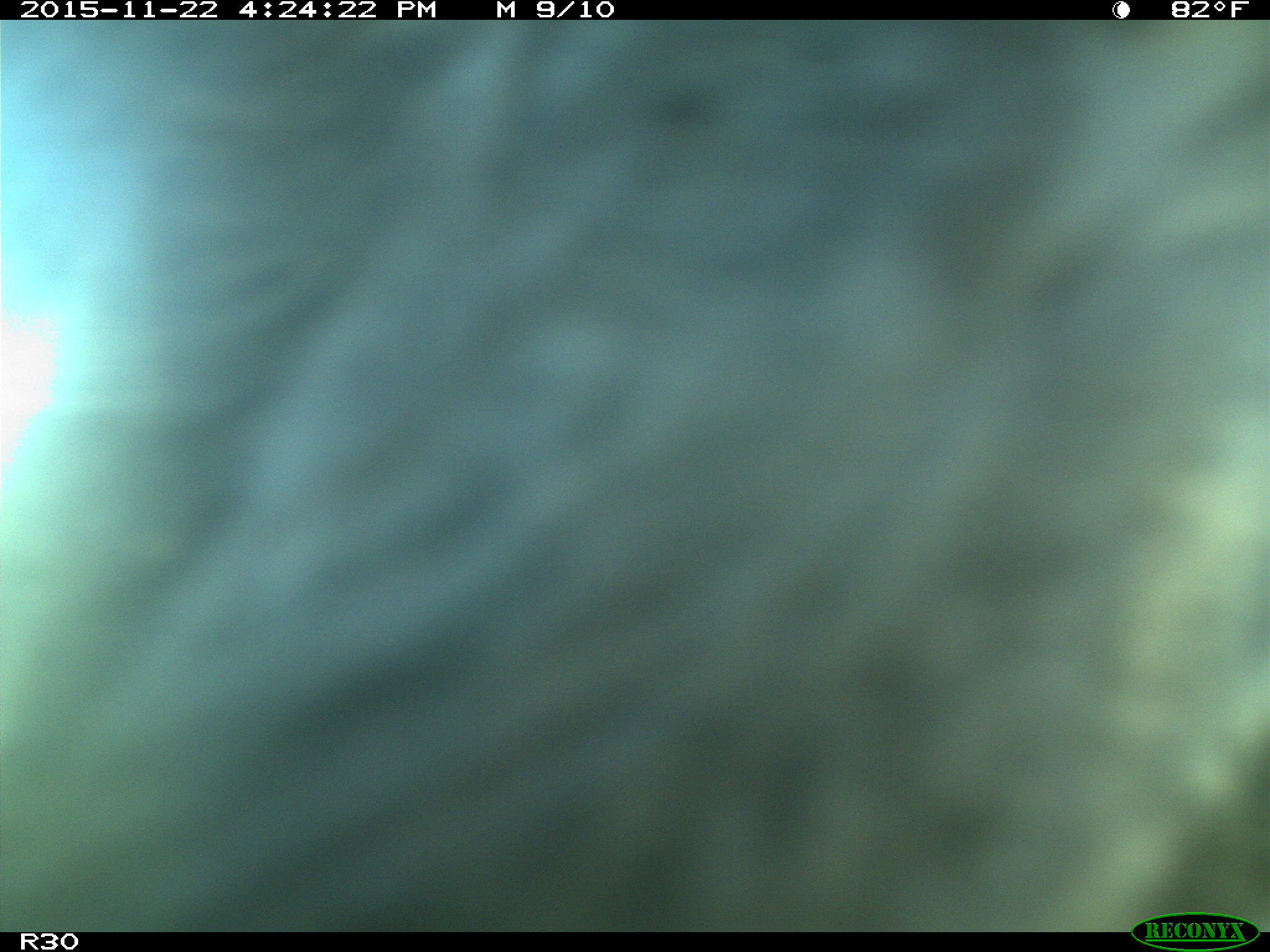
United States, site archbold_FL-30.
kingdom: Animalia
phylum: Chordata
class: Mammalia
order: Artiodactyla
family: Bovidae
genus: Bos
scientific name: Bos taurus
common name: domestic cow